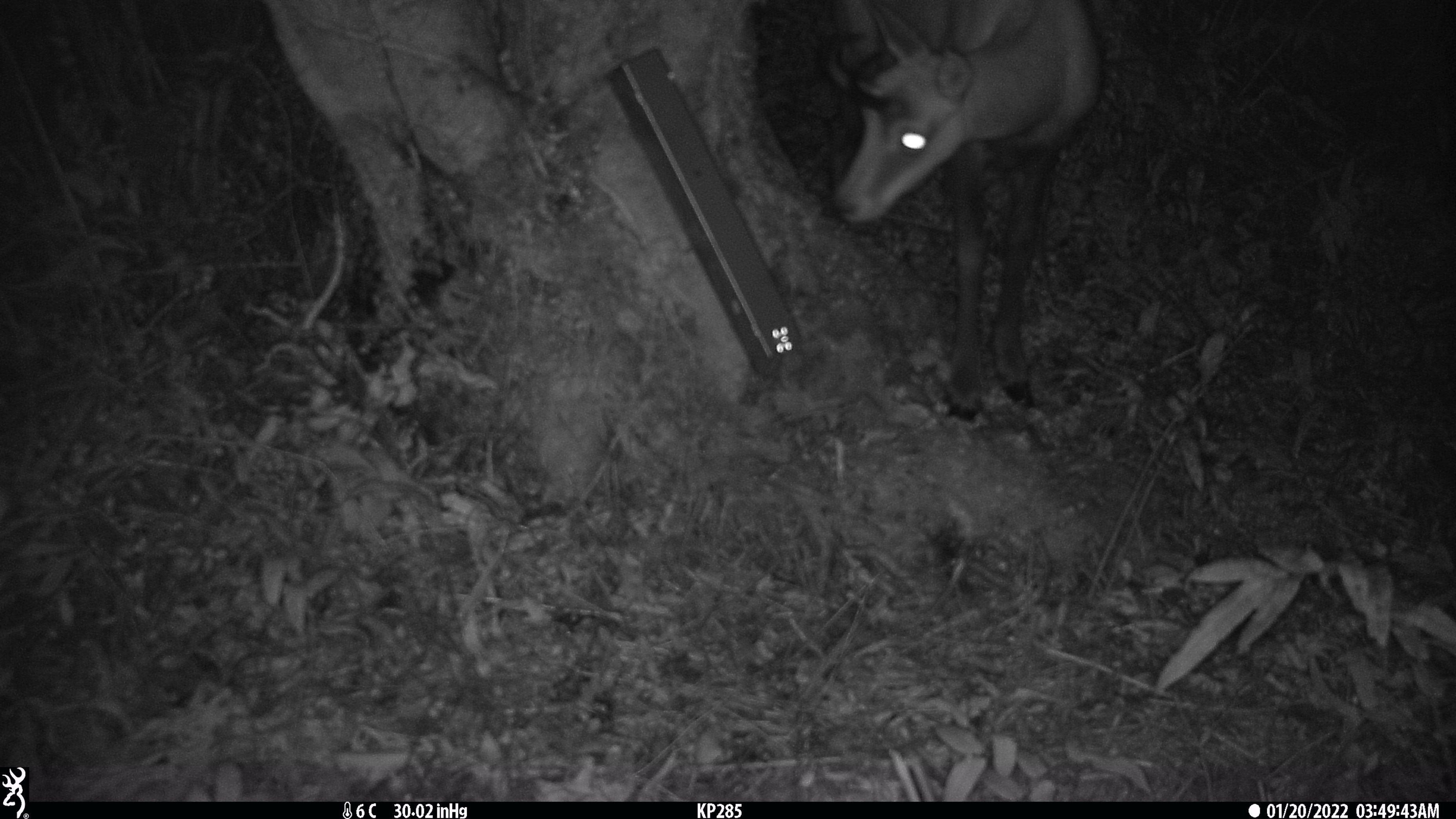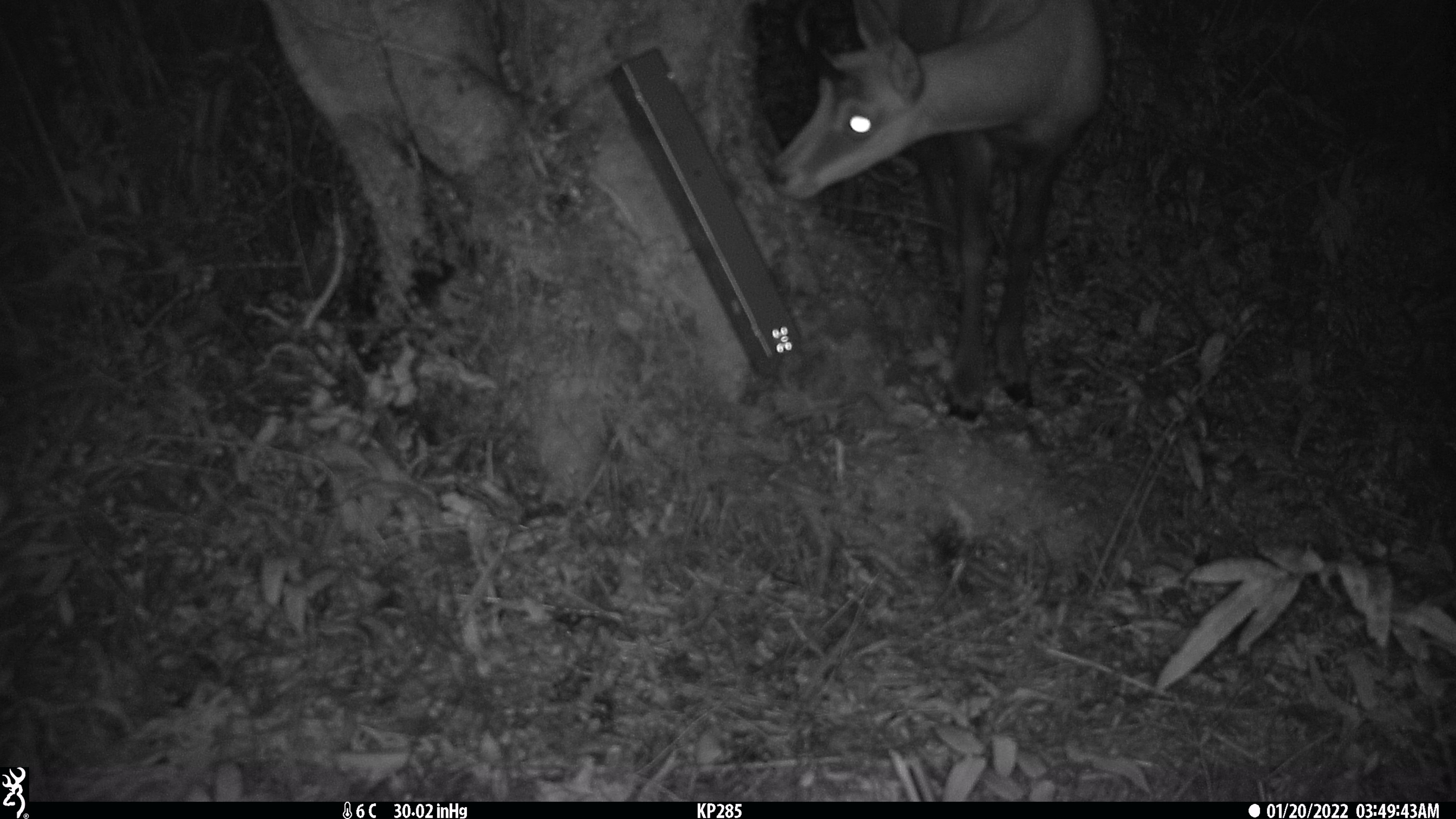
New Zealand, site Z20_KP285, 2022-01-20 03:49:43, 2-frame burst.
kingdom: Animalia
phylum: Chordata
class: Mammalia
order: Artiodactyla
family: Bovidae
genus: Rupicapra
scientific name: Rupicapra rupicapra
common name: alpine chamois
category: chamois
Chamois (alpine chamois) (Rupicapra rupicapra).